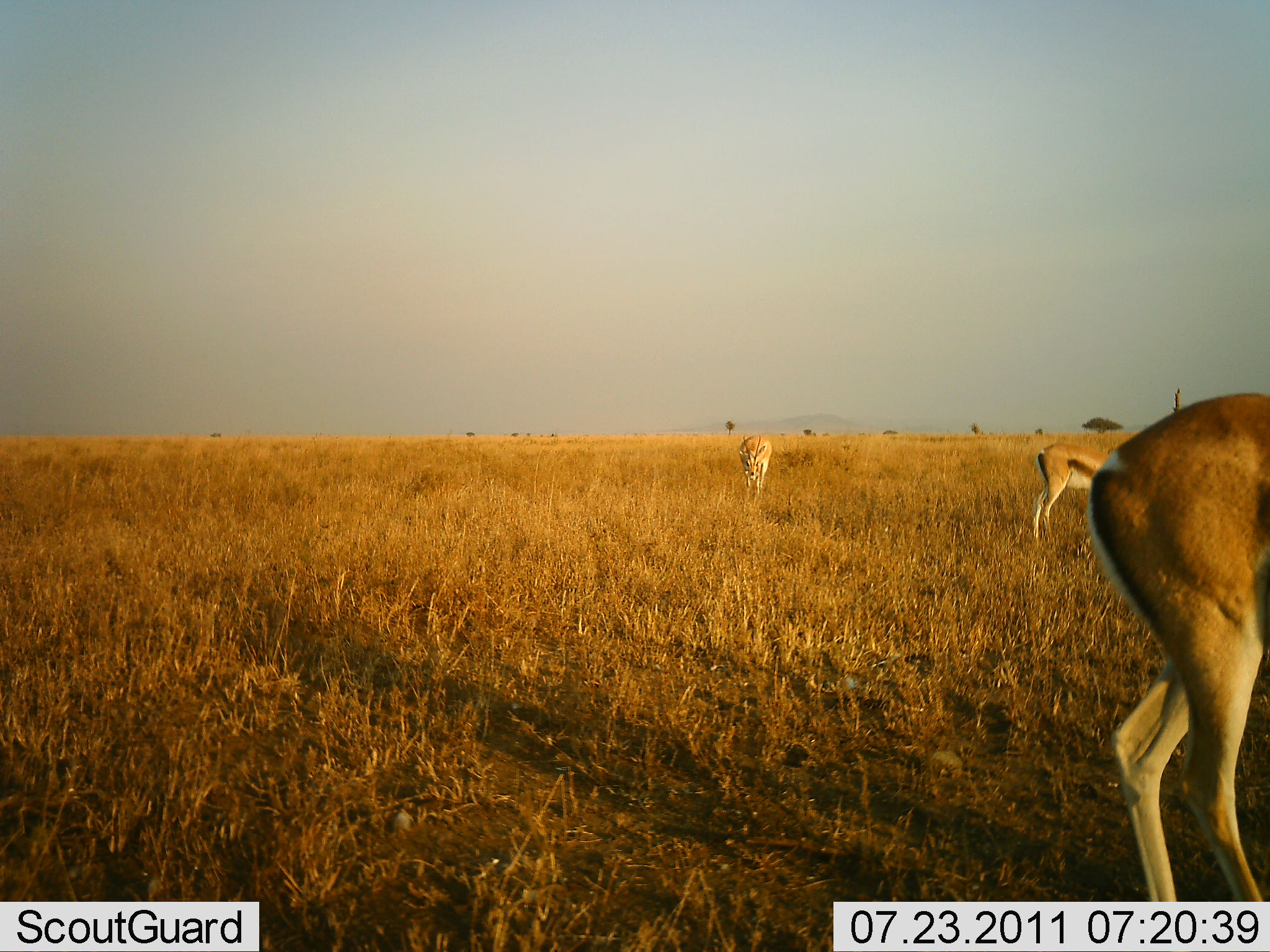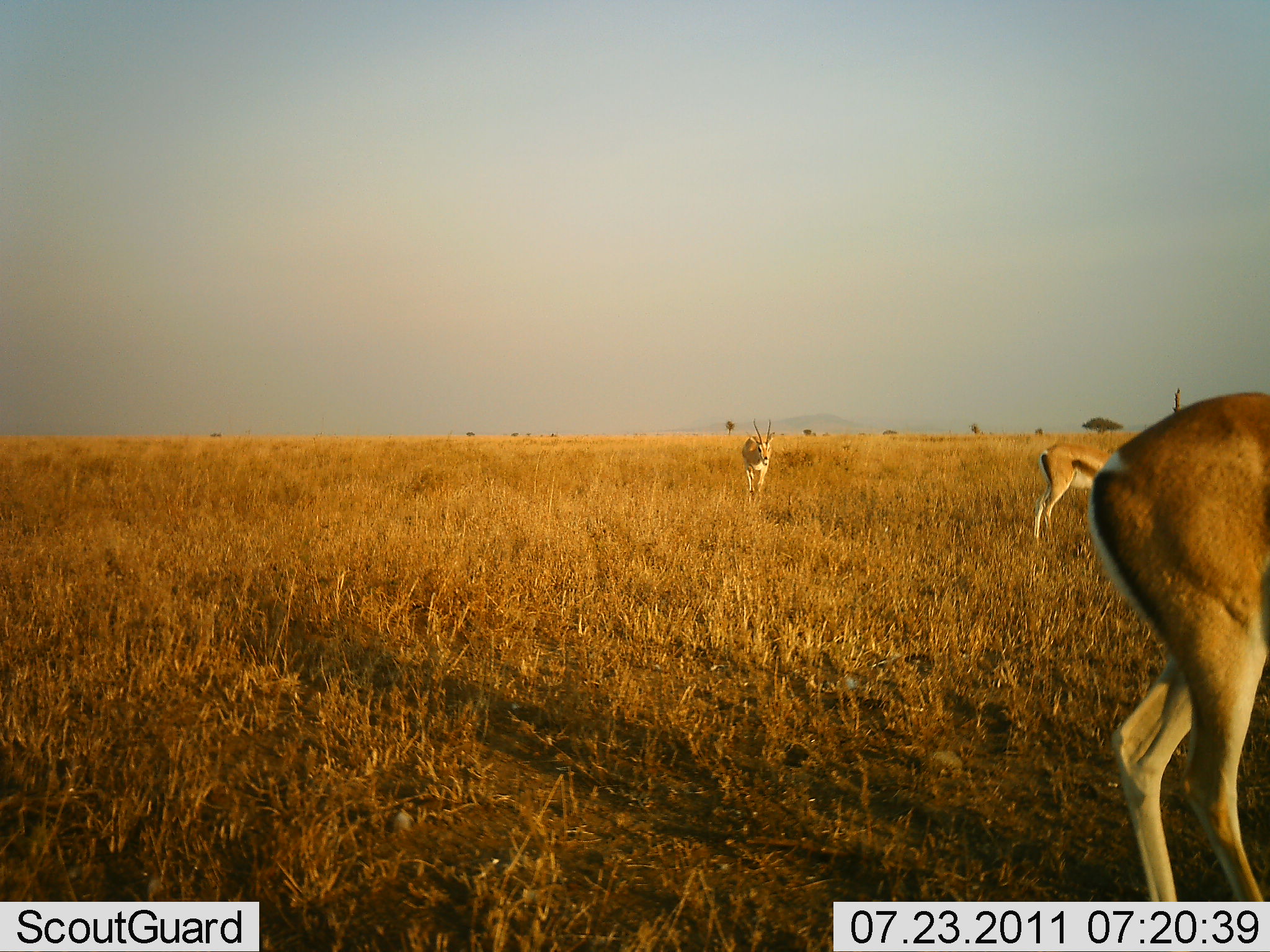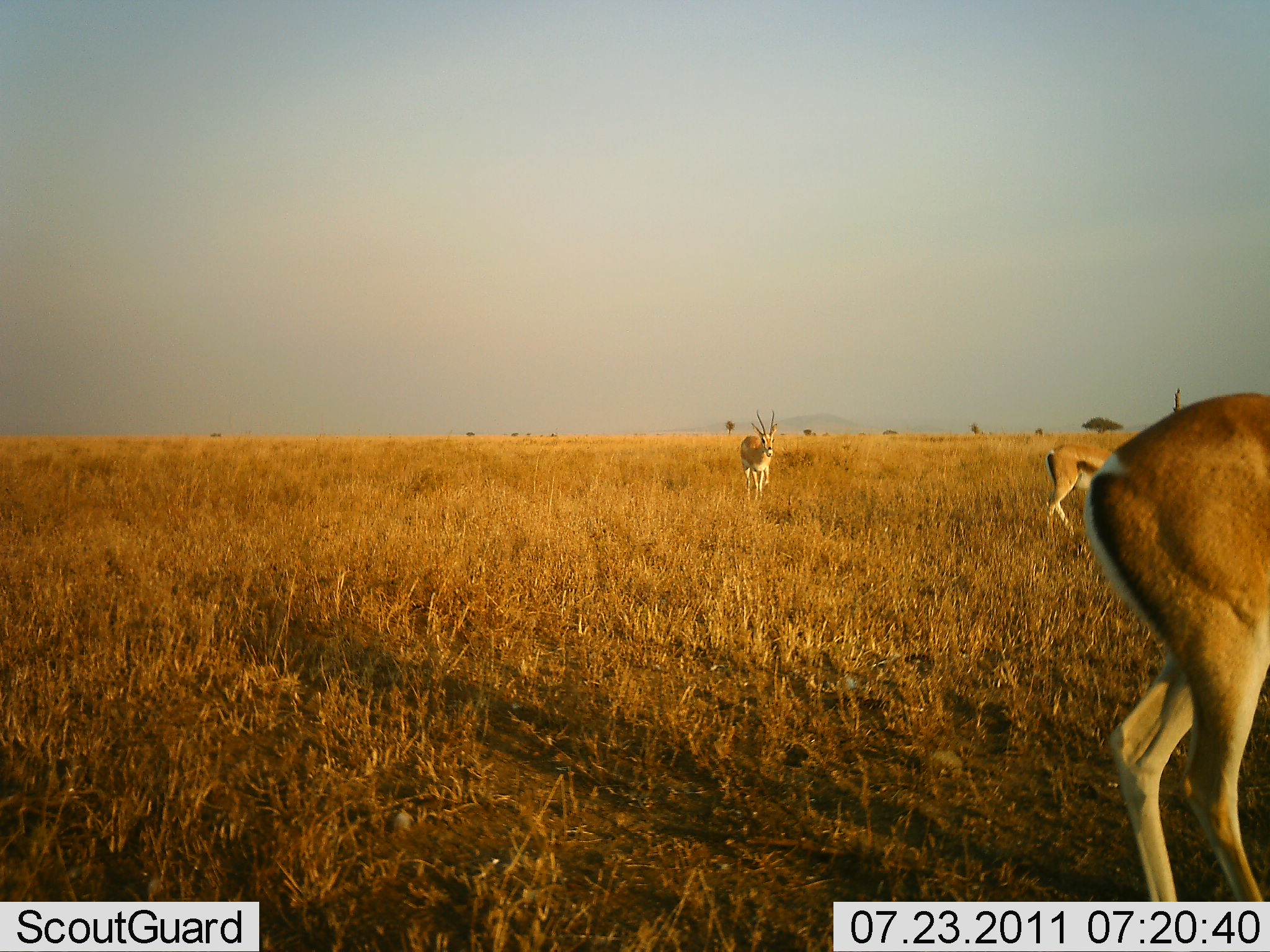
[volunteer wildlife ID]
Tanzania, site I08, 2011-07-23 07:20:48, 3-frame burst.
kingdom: Animalia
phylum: Chordata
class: Mammalia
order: Artiodactyla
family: Bovidae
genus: Eudorcas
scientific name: Eudorcas thomsonii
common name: thomson's gazelle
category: gazellethomsons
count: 3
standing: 75%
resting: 0%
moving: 17%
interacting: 0%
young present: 0%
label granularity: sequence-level